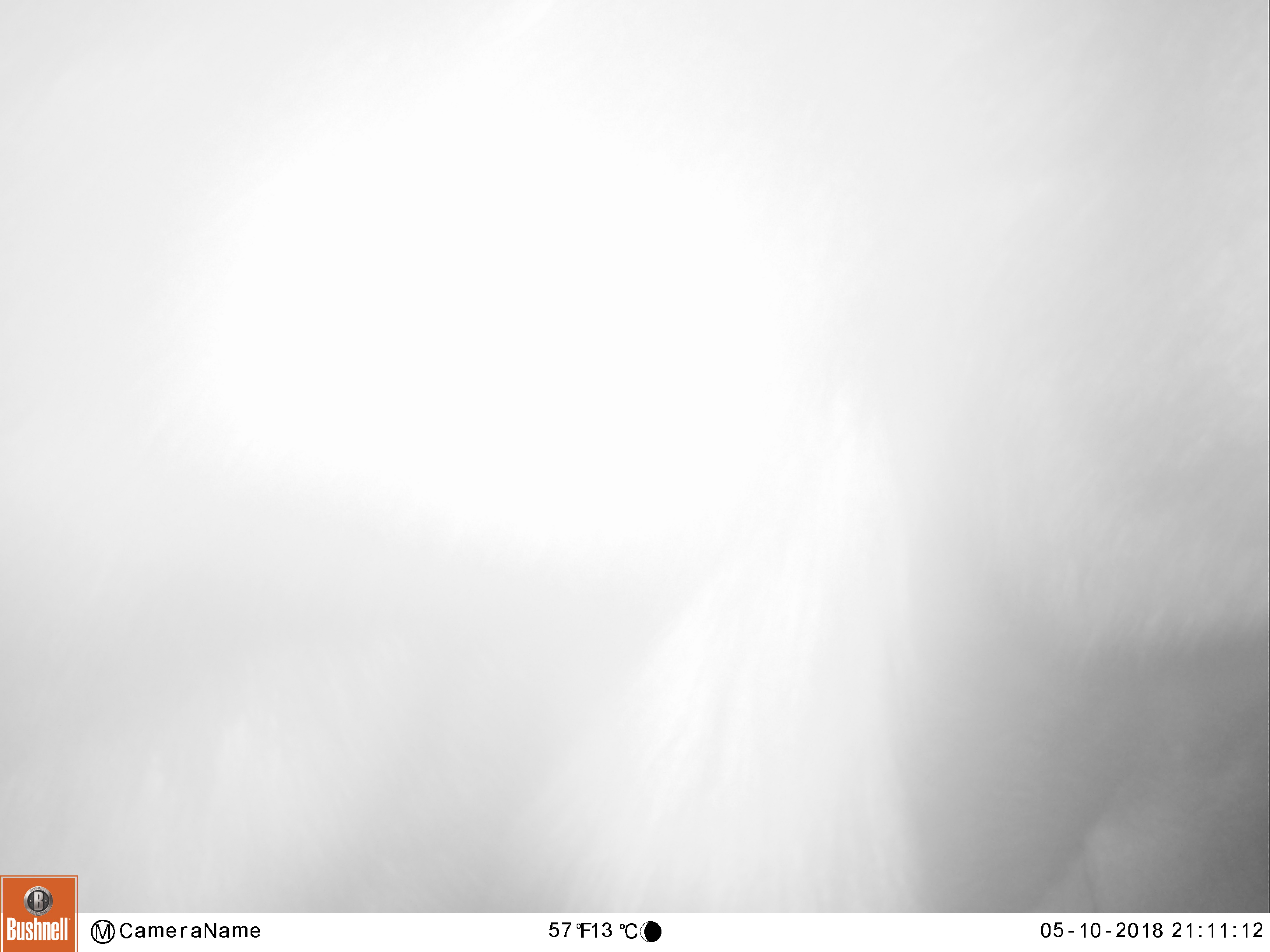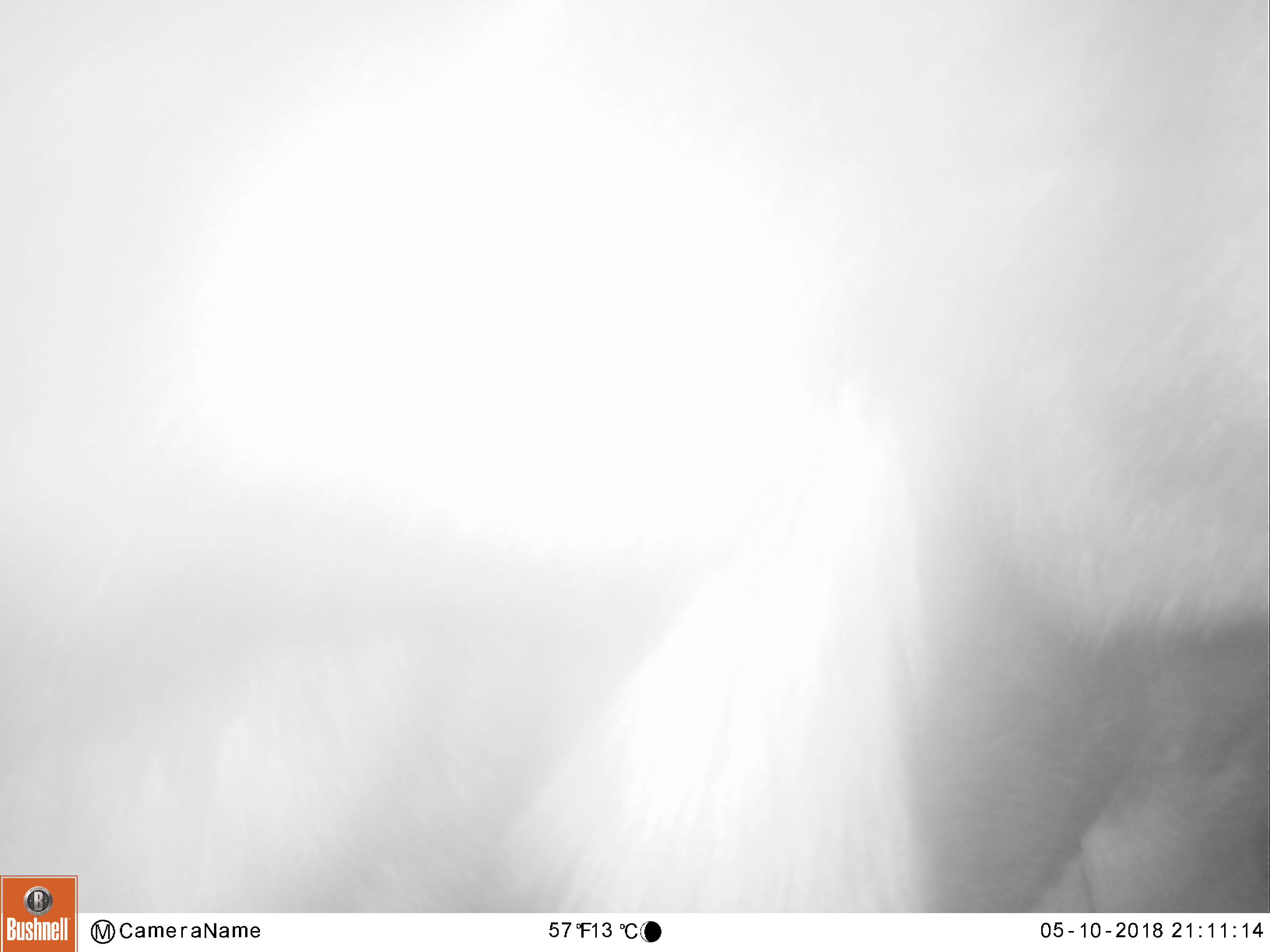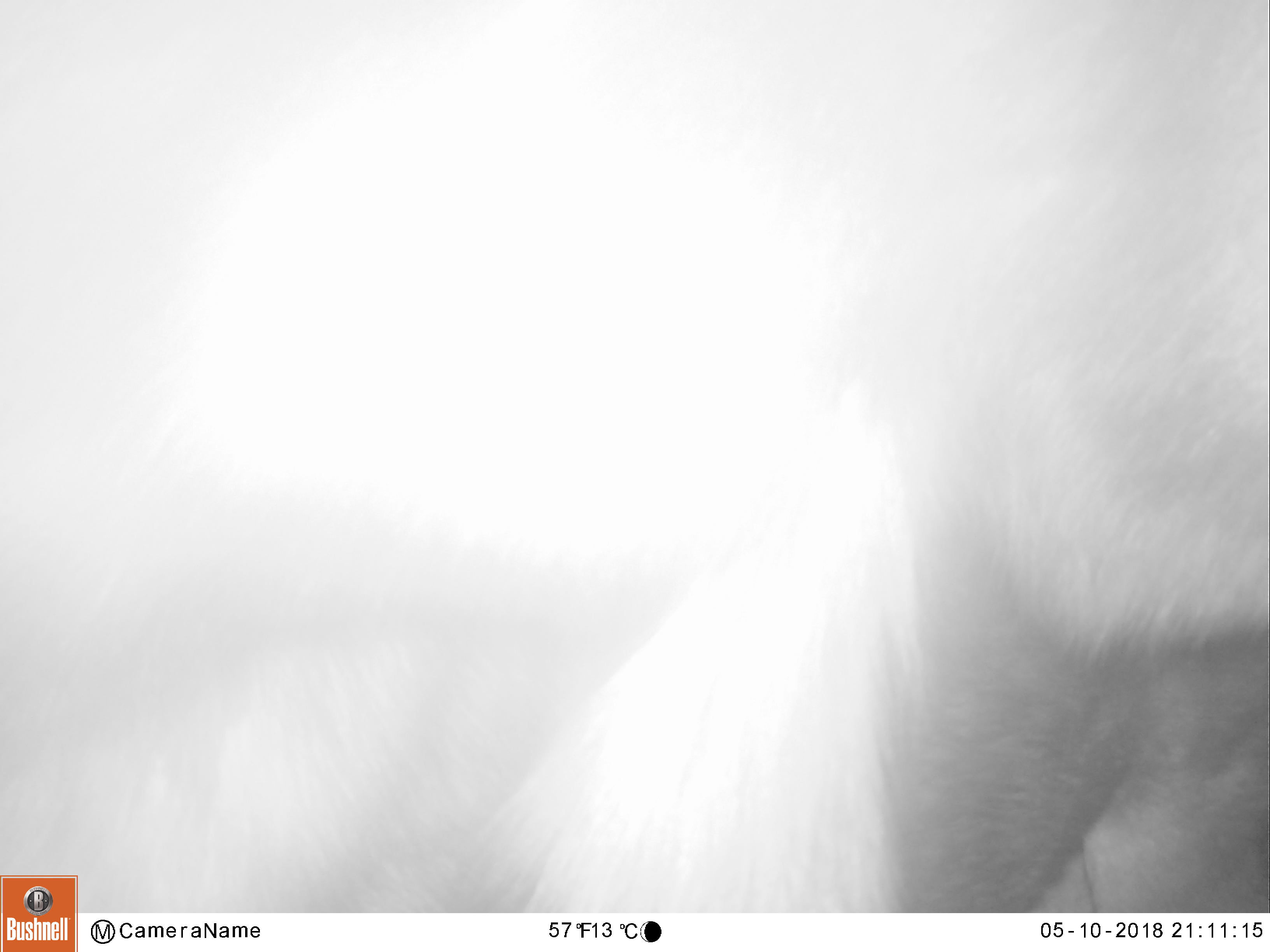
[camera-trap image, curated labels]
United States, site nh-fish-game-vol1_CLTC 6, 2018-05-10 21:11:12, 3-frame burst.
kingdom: Animalia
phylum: Chordata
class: Mammalia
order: Artiodactyla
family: Cervidae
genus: Alces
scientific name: Alces alces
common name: moose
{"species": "moose (Alces alces)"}